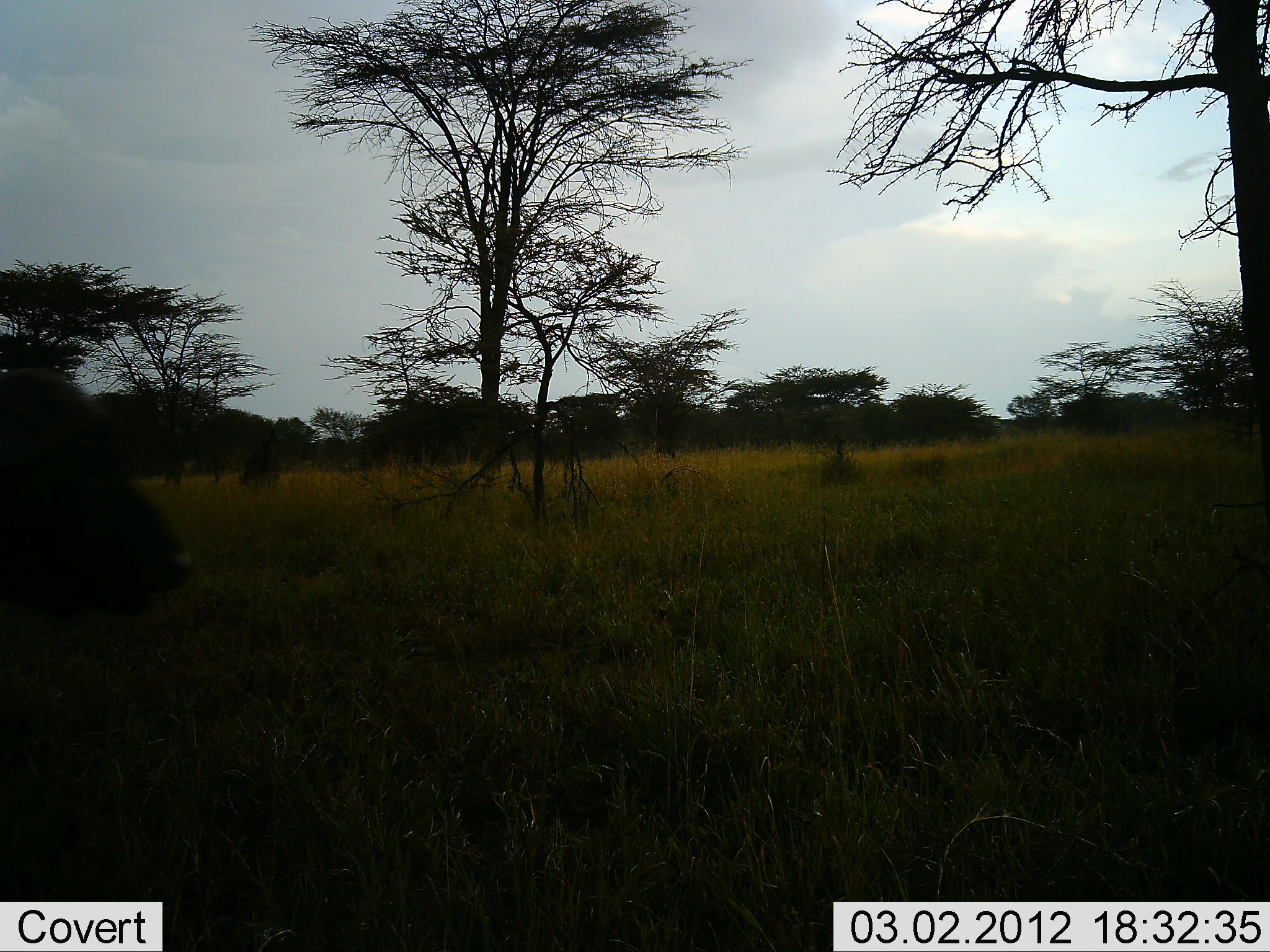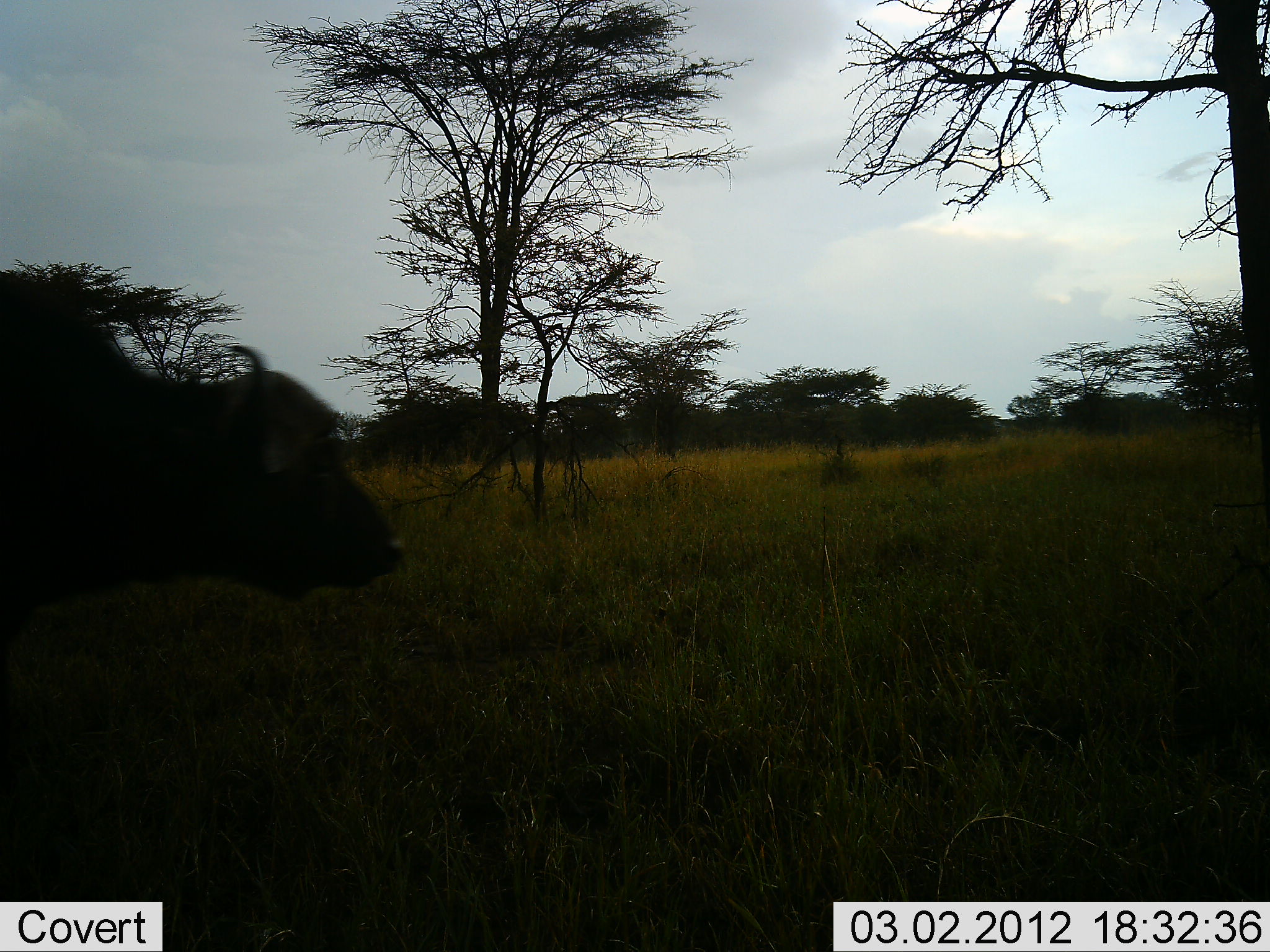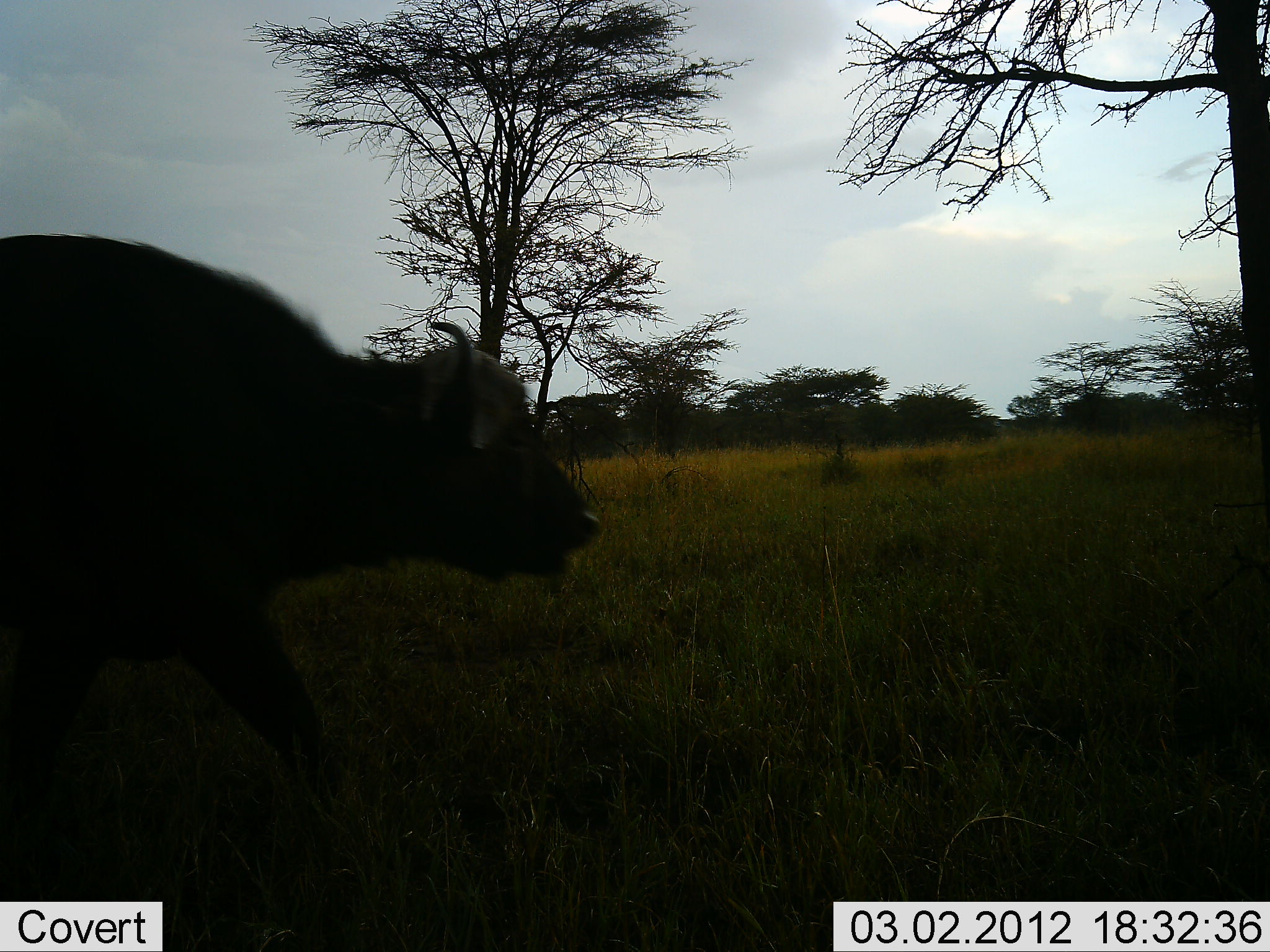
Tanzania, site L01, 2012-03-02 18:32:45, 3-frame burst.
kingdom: Animalia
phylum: Chordata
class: Mammalia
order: Artiodactyla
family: Bovidae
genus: Syncerus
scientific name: Syncerus caffer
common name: cape buffalo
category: buffalo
Buffalo (cape buffalo) (Syncerus caffer), count 1. Behavior (volunteer vote fractions): standing 7%, resting 0%, moving 100%, interacting 0%. Young present (vote fraction): 0%. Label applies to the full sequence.